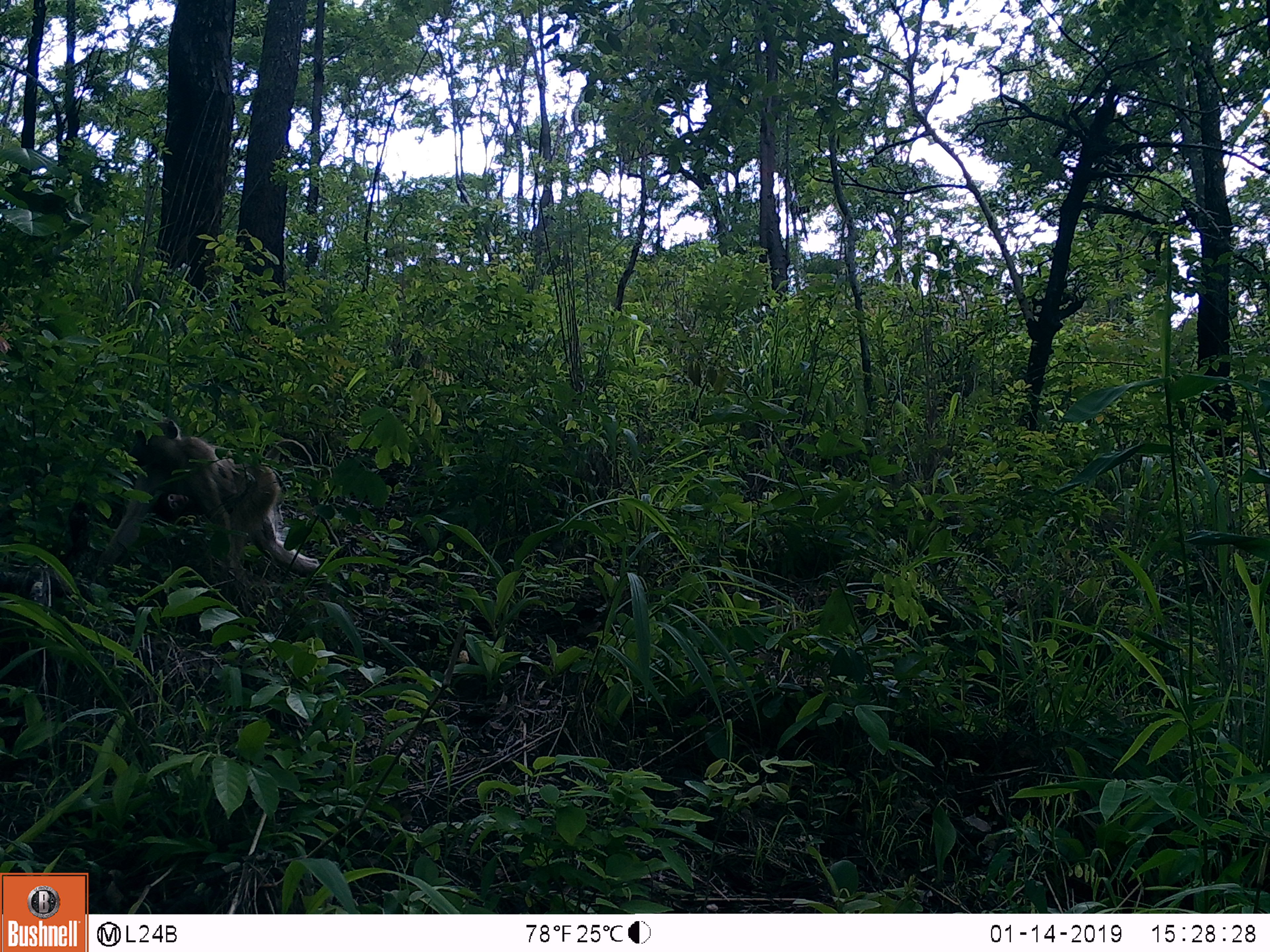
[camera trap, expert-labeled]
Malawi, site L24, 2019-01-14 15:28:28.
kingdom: Animalia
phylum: Chordata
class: Mammalia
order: Primates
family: Cercopithecidae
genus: Papio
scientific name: Papio cynocephalus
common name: yellow baboon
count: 1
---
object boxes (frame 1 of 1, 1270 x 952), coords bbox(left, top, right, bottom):
yellow baboon: bbox(79, 387, 339, 606)